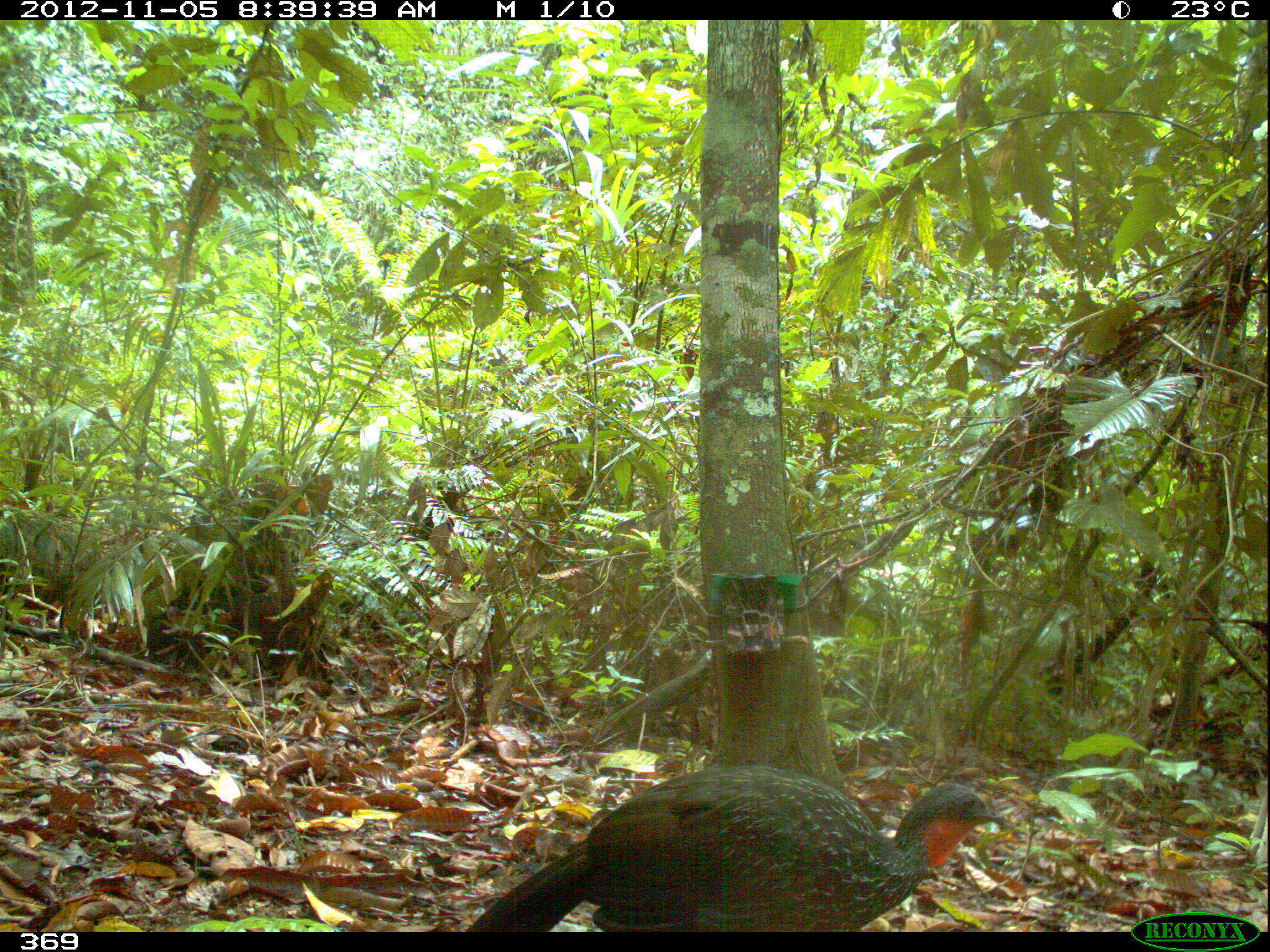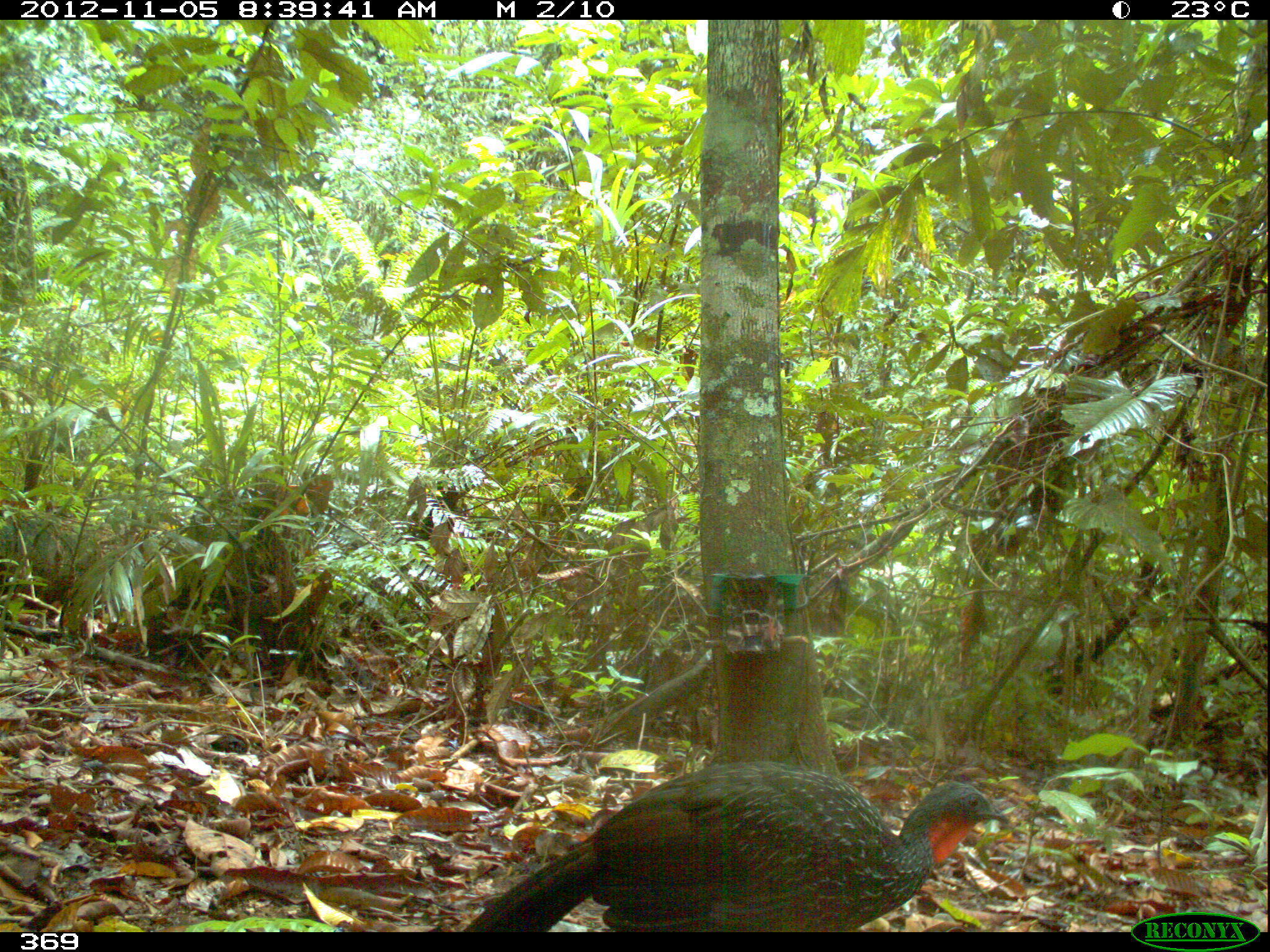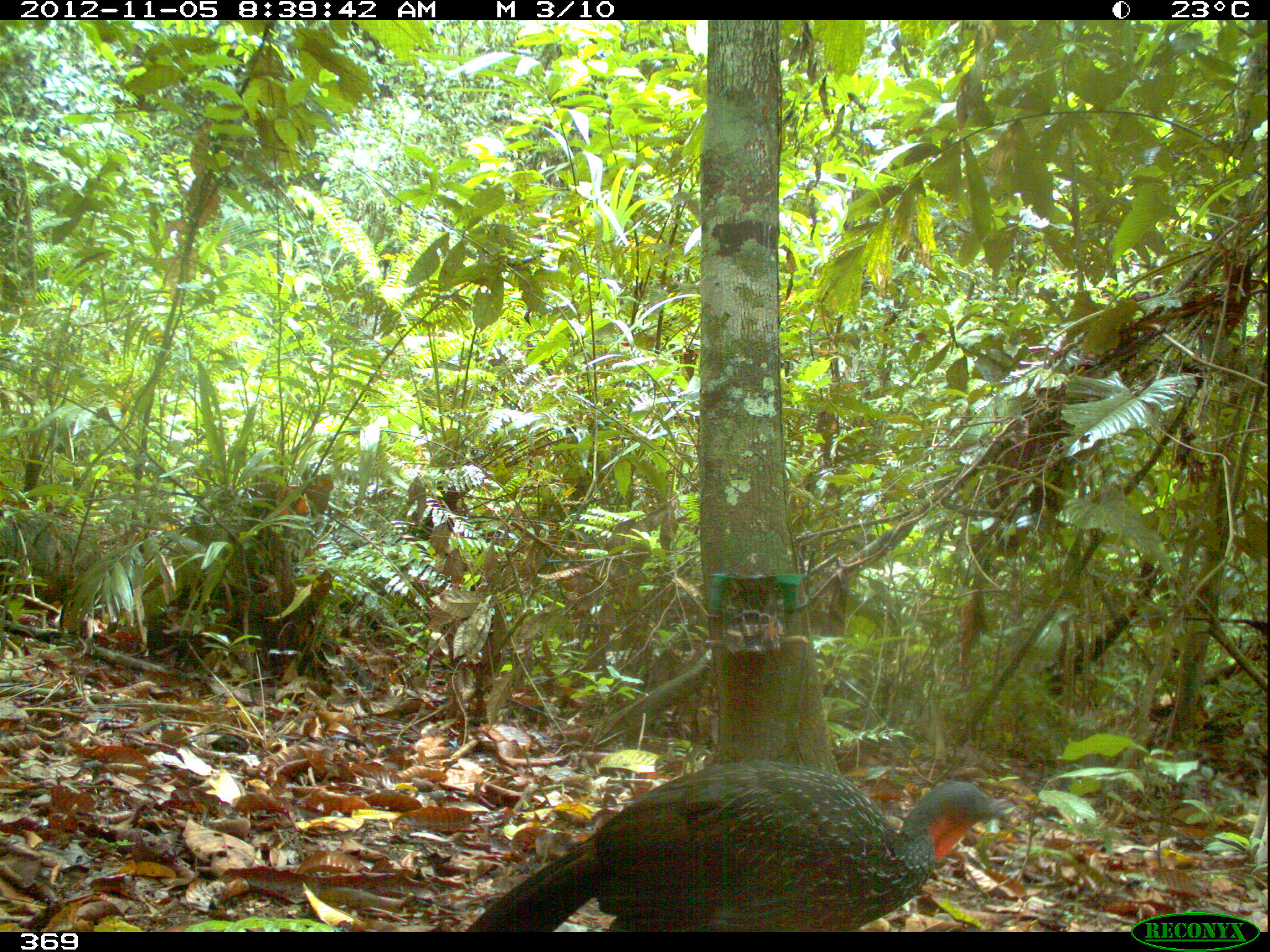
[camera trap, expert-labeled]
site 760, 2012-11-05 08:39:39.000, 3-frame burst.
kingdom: Animalia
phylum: Chordata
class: Aves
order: Galliformes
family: Cracidae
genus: Penelope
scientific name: Penelope jacquacu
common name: spix's guan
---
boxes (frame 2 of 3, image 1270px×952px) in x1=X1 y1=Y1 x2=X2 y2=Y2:
penelope jacquacu: x1=461 y1=758 x2=1013 y2=931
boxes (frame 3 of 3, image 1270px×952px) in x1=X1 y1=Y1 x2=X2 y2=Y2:
penelope jacquacu: x1=461 y1=756 x2=1009 y2=932